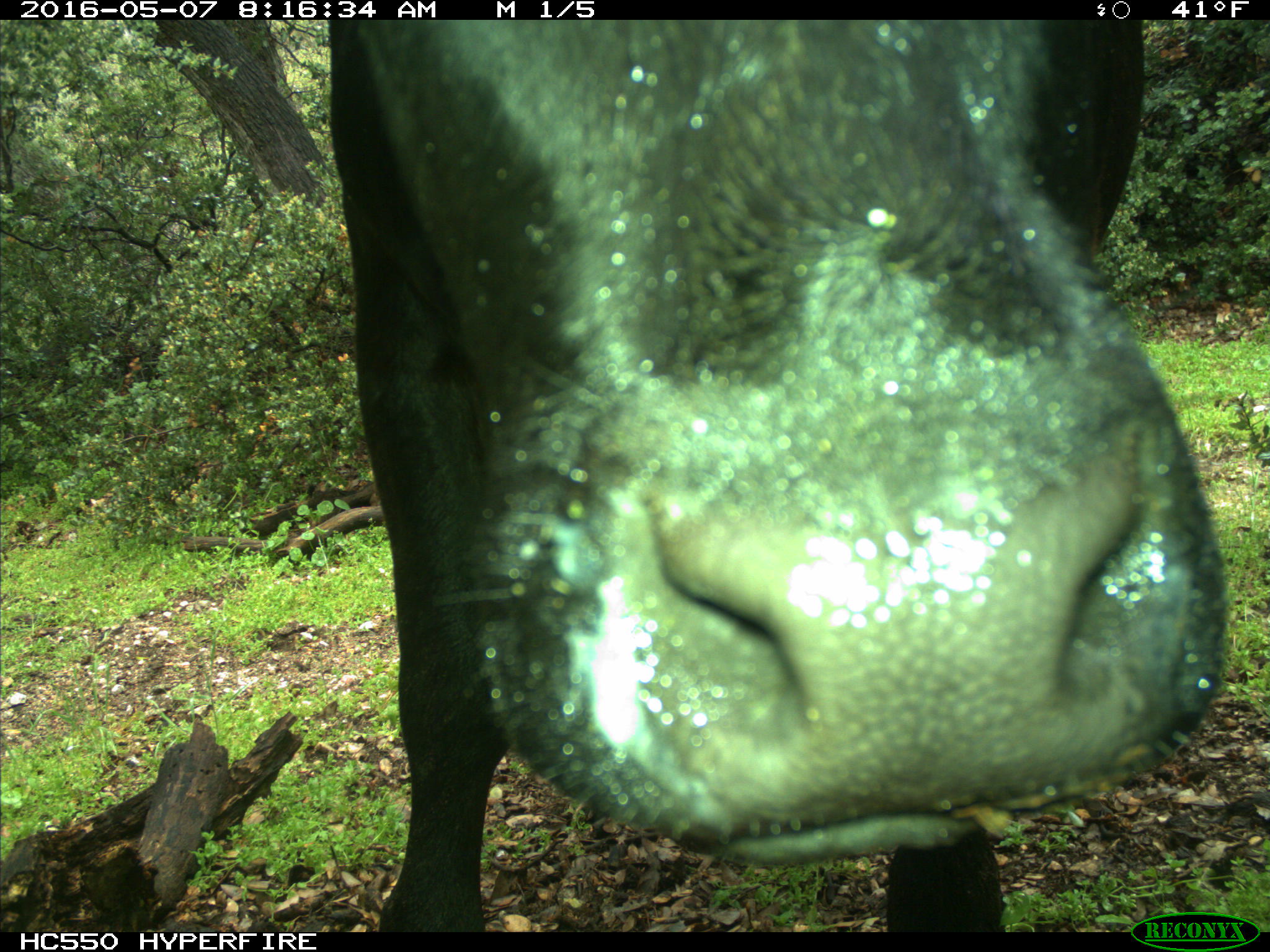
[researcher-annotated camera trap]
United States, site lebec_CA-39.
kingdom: Animalia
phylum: Chordata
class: Mammalia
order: Artiodactyla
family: Bovidae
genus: Bos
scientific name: Bos taurus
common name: domestic cow